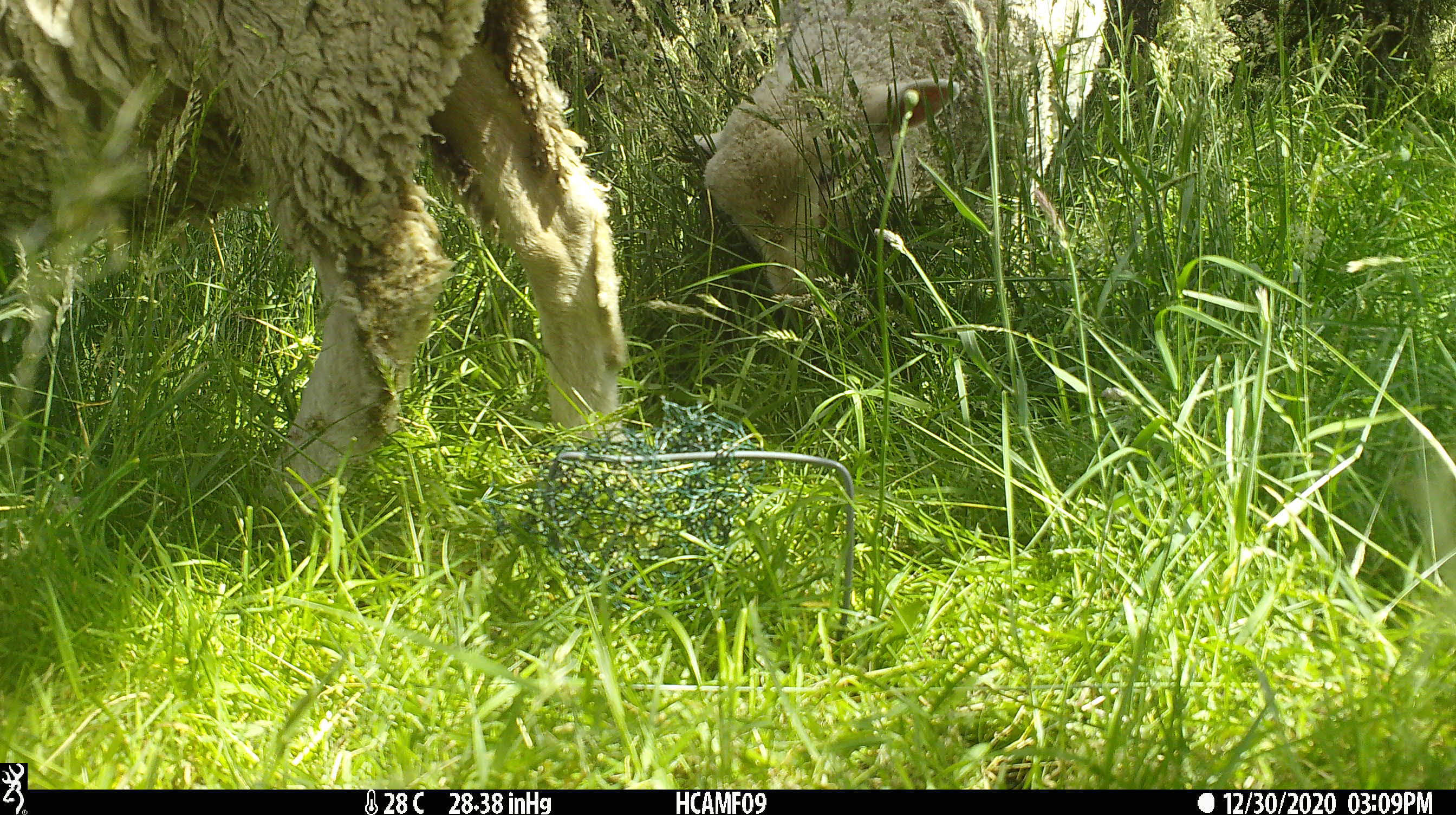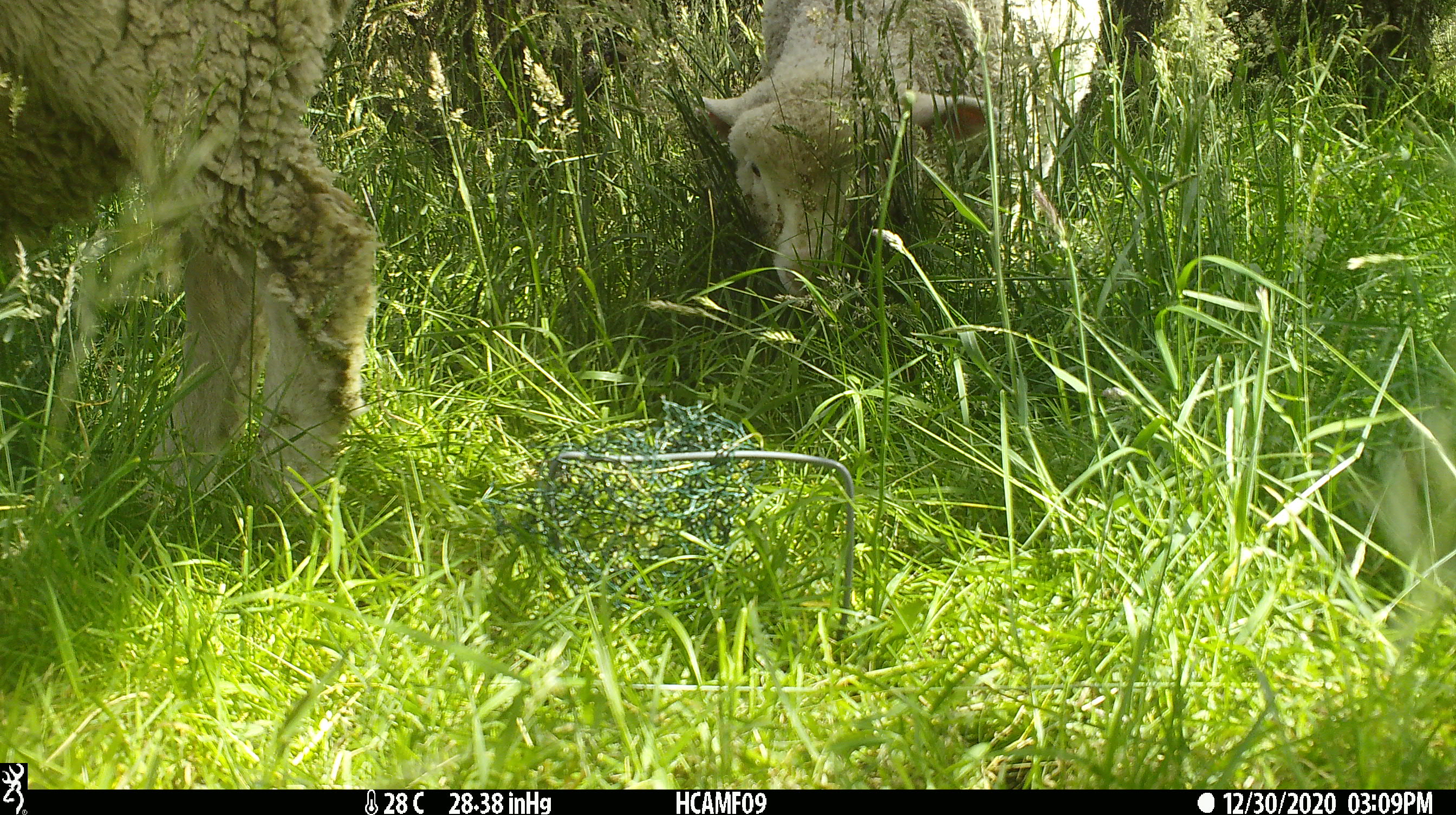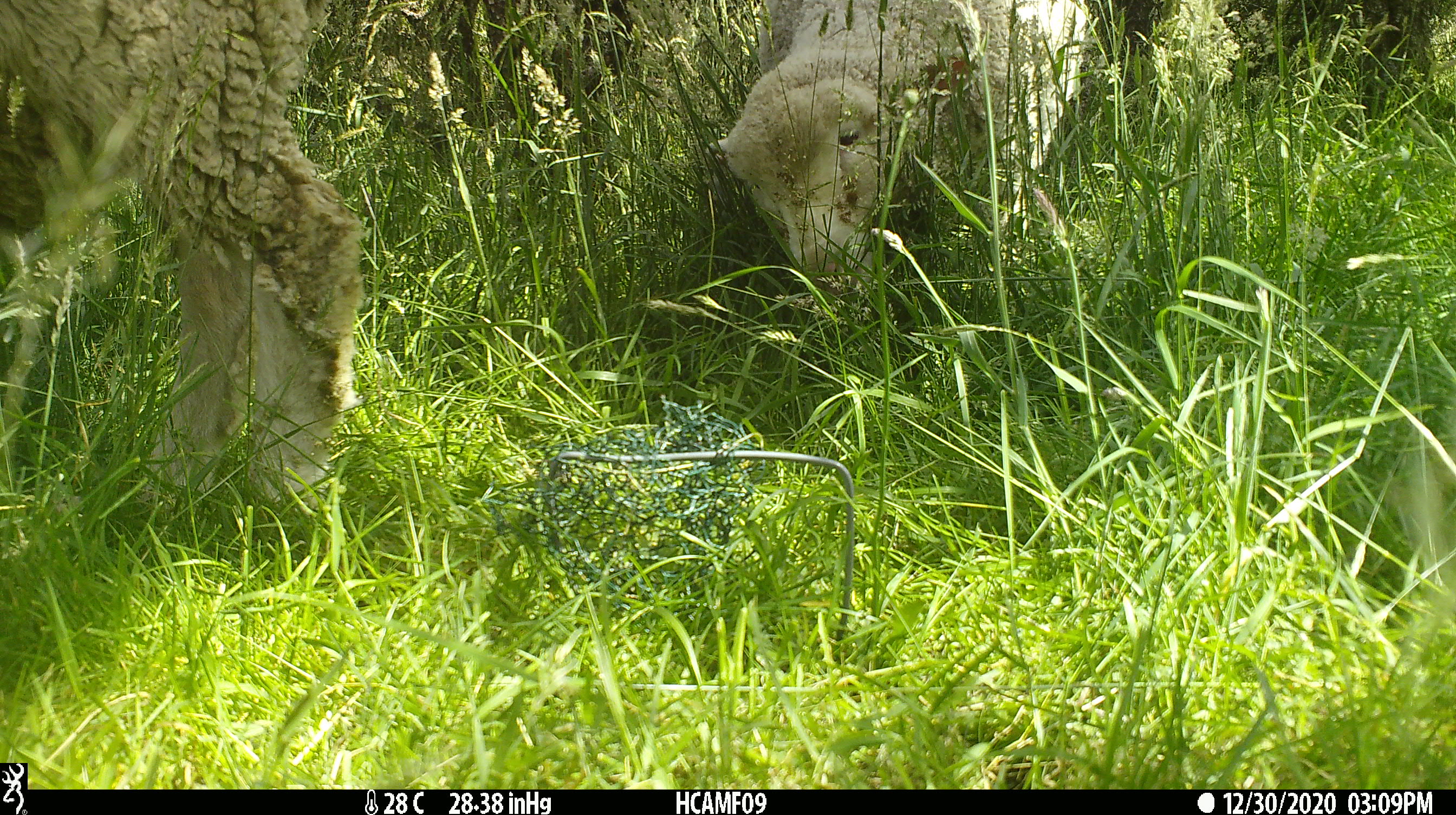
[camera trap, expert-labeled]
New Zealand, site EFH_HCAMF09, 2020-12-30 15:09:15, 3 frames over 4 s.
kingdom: Animalia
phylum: Chordata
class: Mammalia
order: Artiodactyla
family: Bovidae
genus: Ovis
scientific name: Ovis aries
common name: domestic sheep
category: sheep